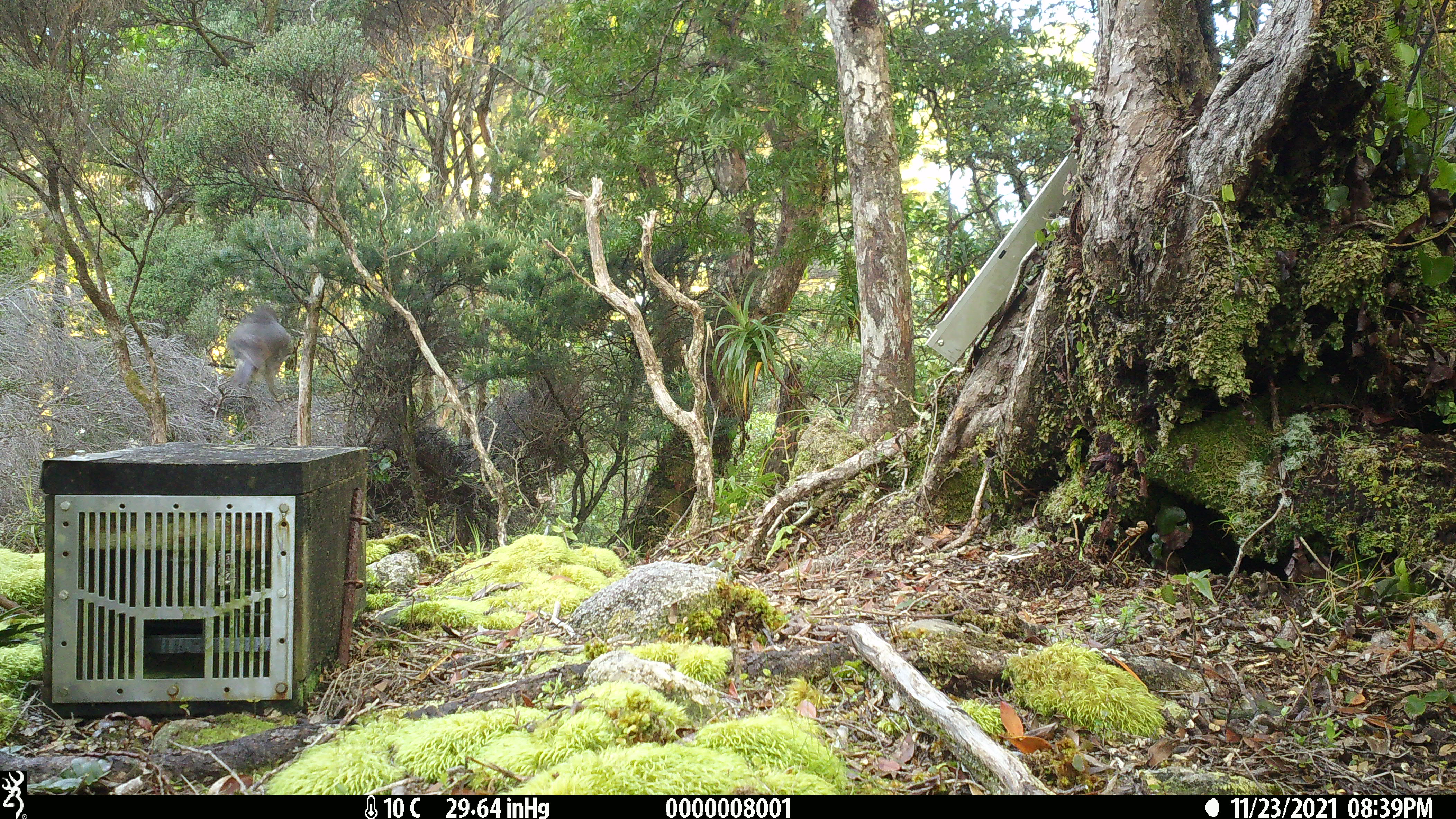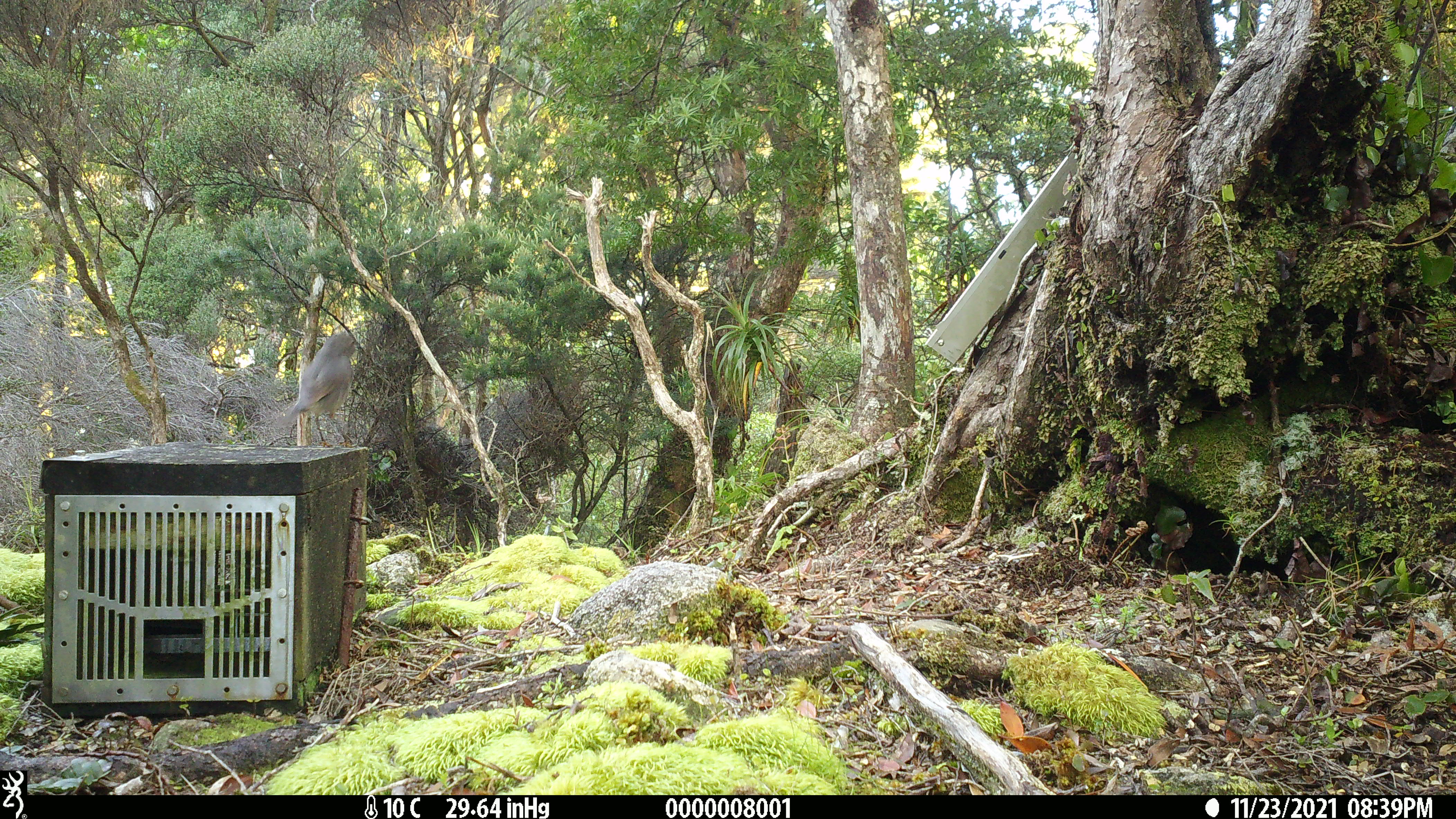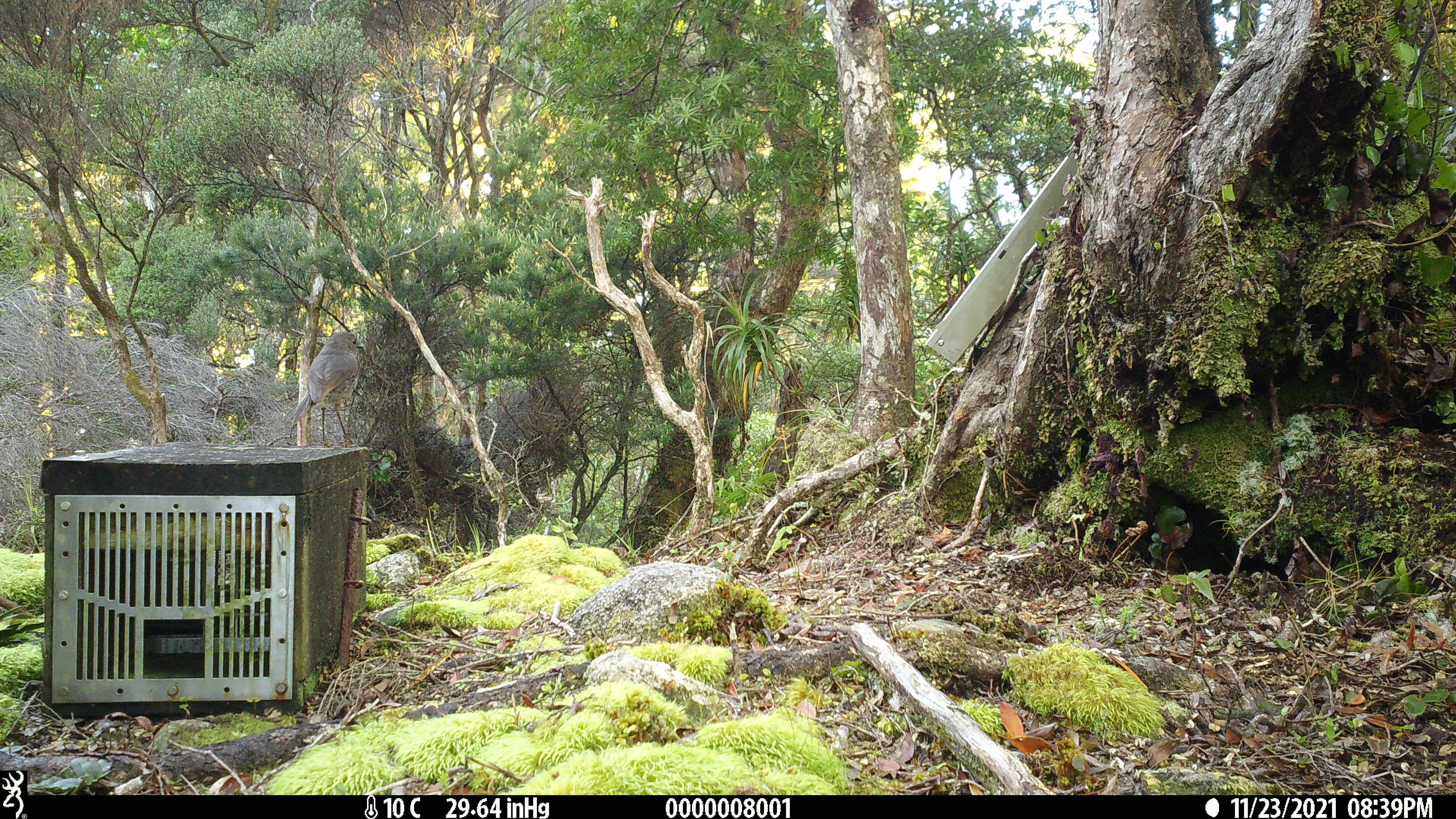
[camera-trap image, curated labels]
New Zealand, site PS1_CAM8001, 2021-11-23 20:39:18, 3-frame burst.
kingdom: Animalia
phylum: Chordata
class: Aves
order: Passeriformes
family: Petroicidae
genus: Petroica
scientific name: Petroica australis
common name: new zealand robin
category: robin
Robin (new zealand robin) (Petroica australis).